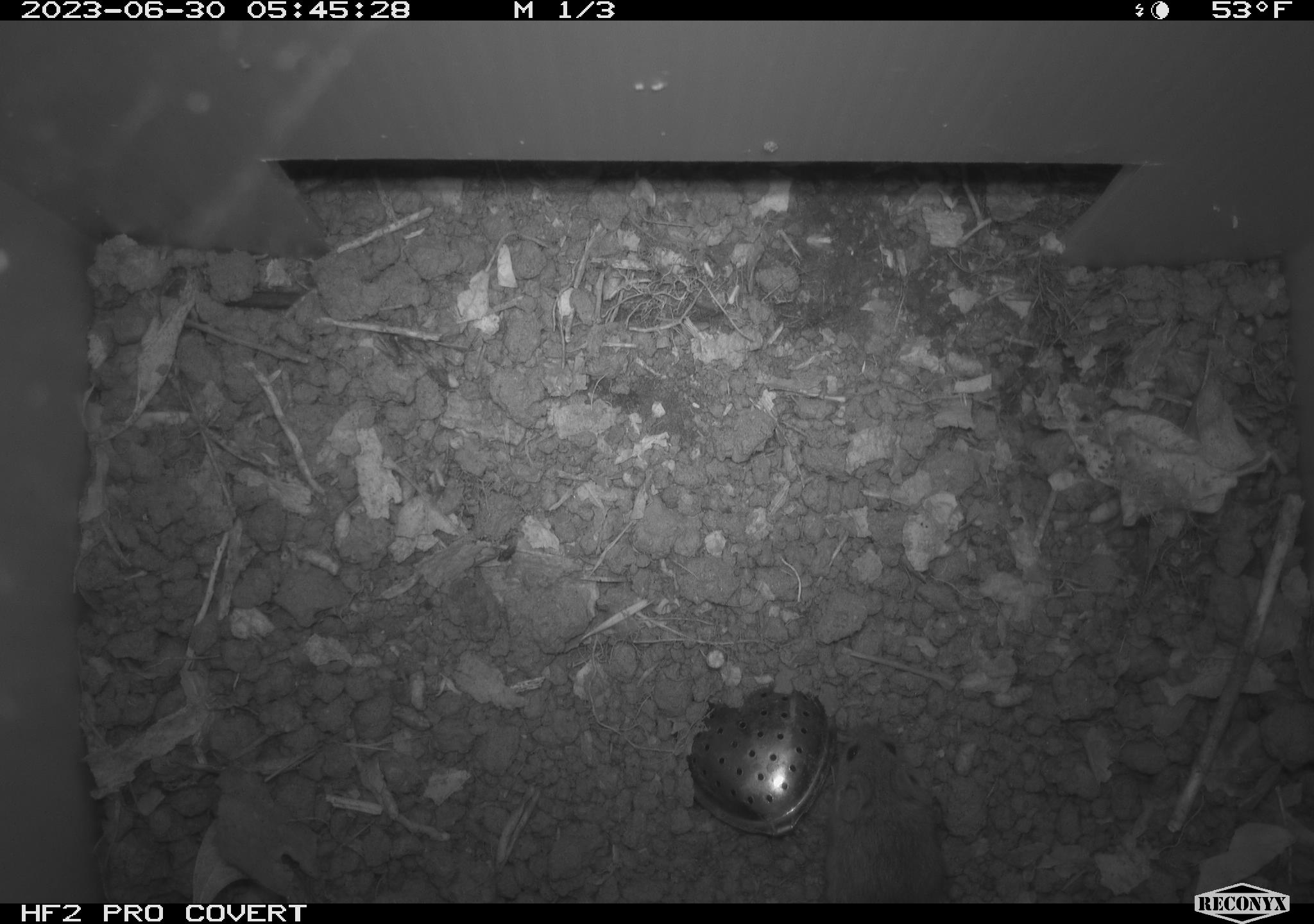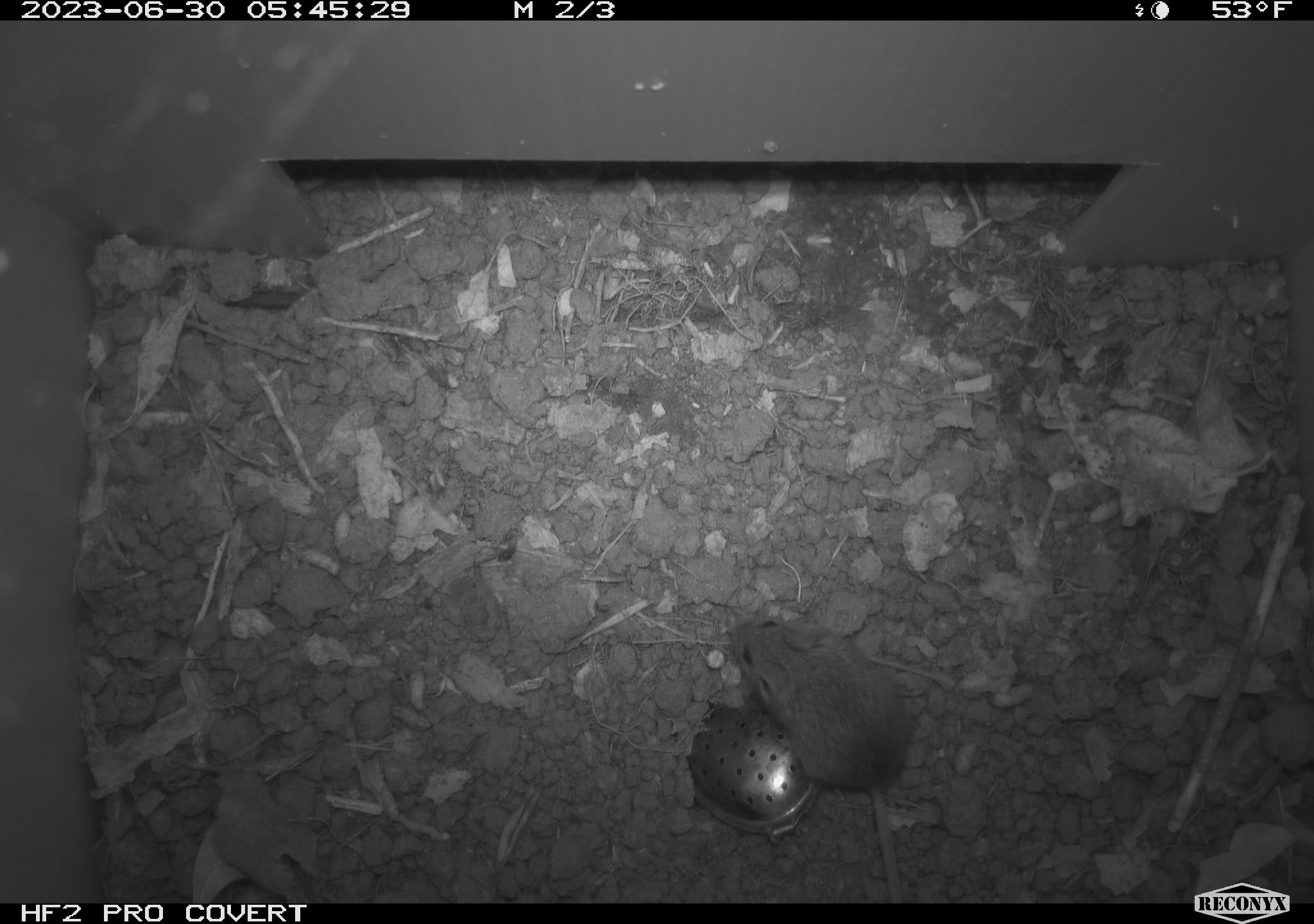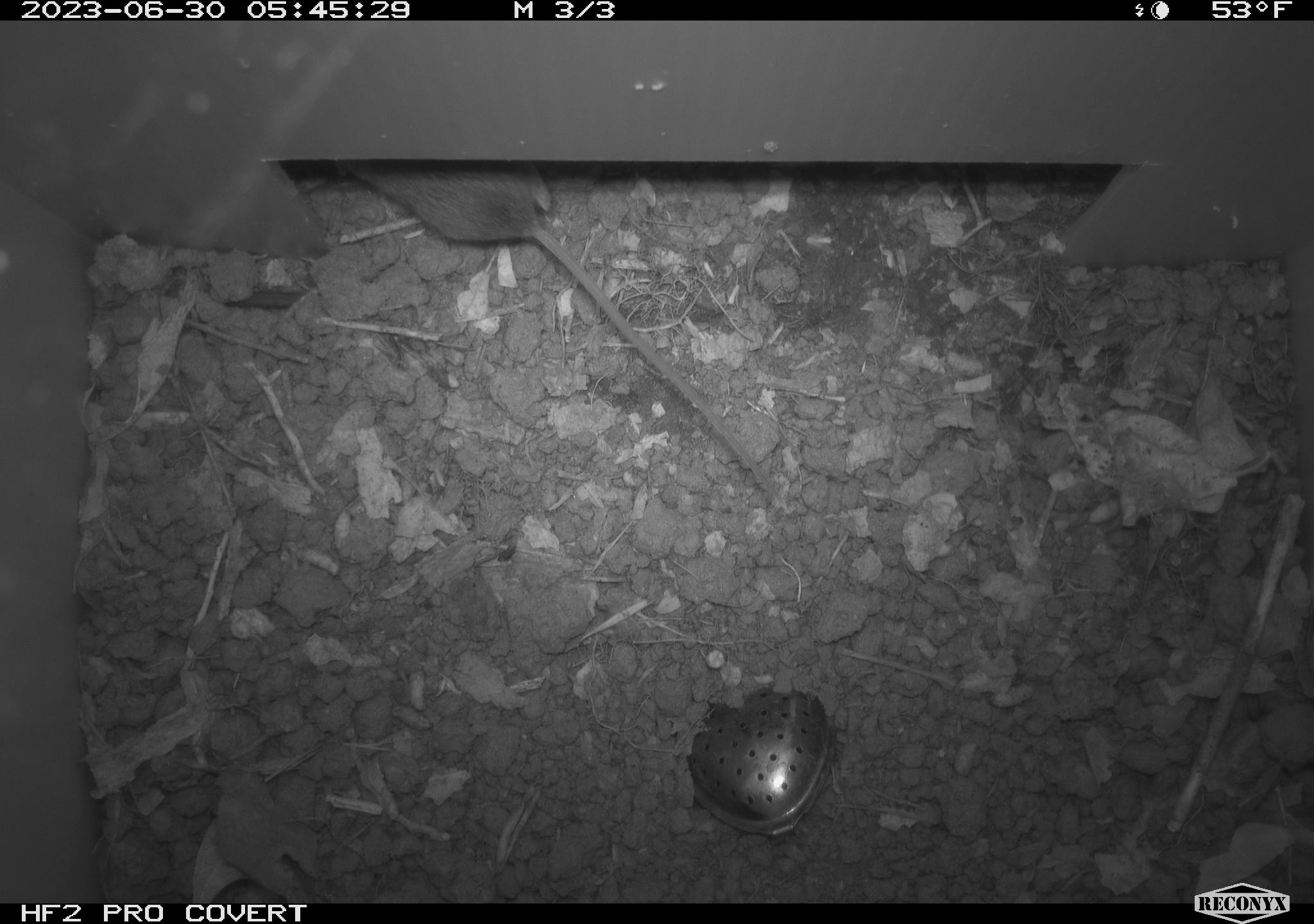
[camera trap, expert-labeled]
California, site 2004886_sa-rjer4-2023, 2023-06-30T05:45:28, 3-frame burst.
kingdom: Animalia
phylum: Chordata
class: Mammalia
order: Rodentia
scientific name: Rodentia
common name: mouse species